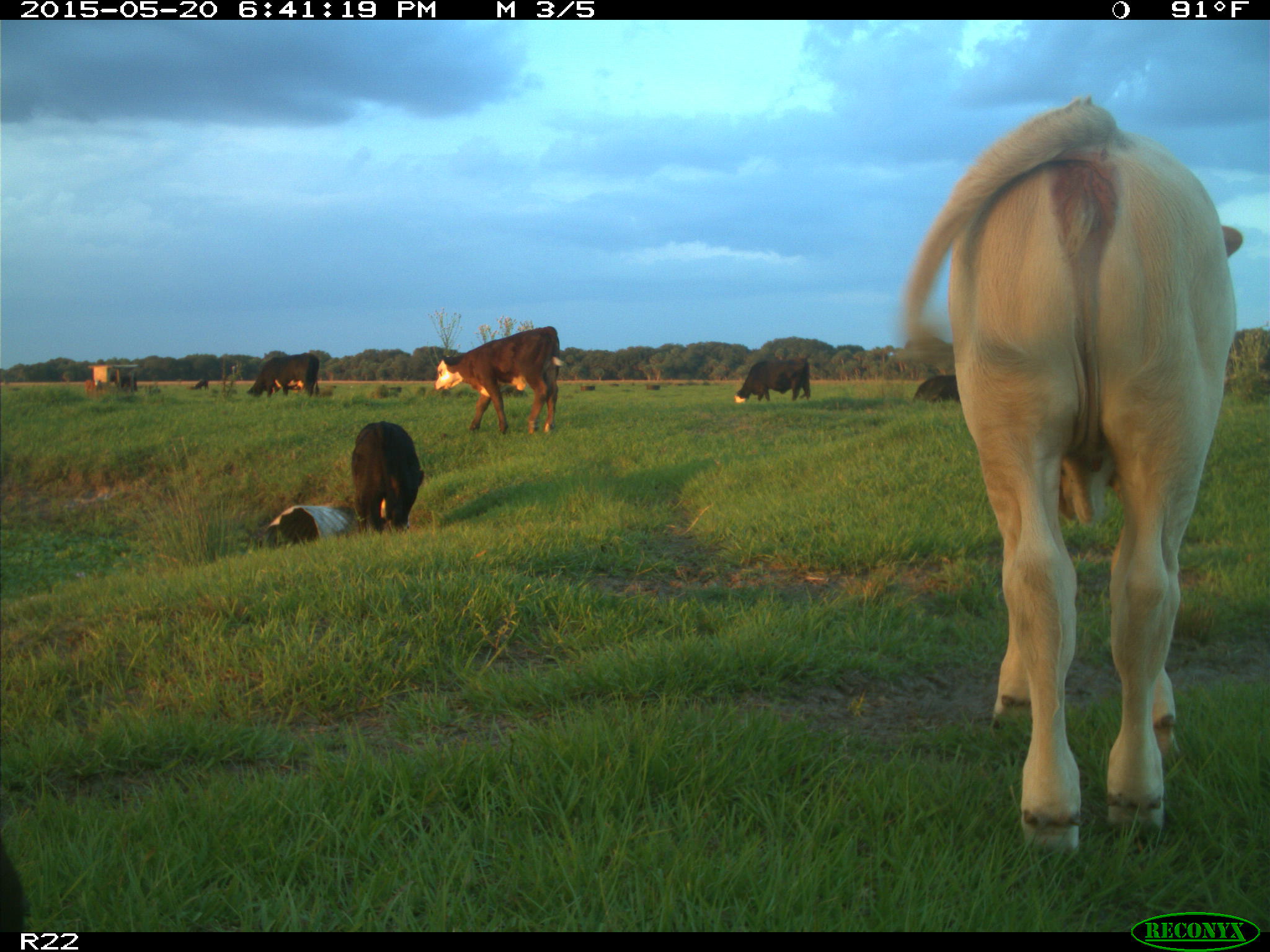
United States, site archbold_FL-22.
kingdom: Animalia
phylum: Chordata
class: Mammalia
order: Artiodactyla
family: Bovidae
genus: Bos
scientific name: Bos taurus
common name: domestic cow